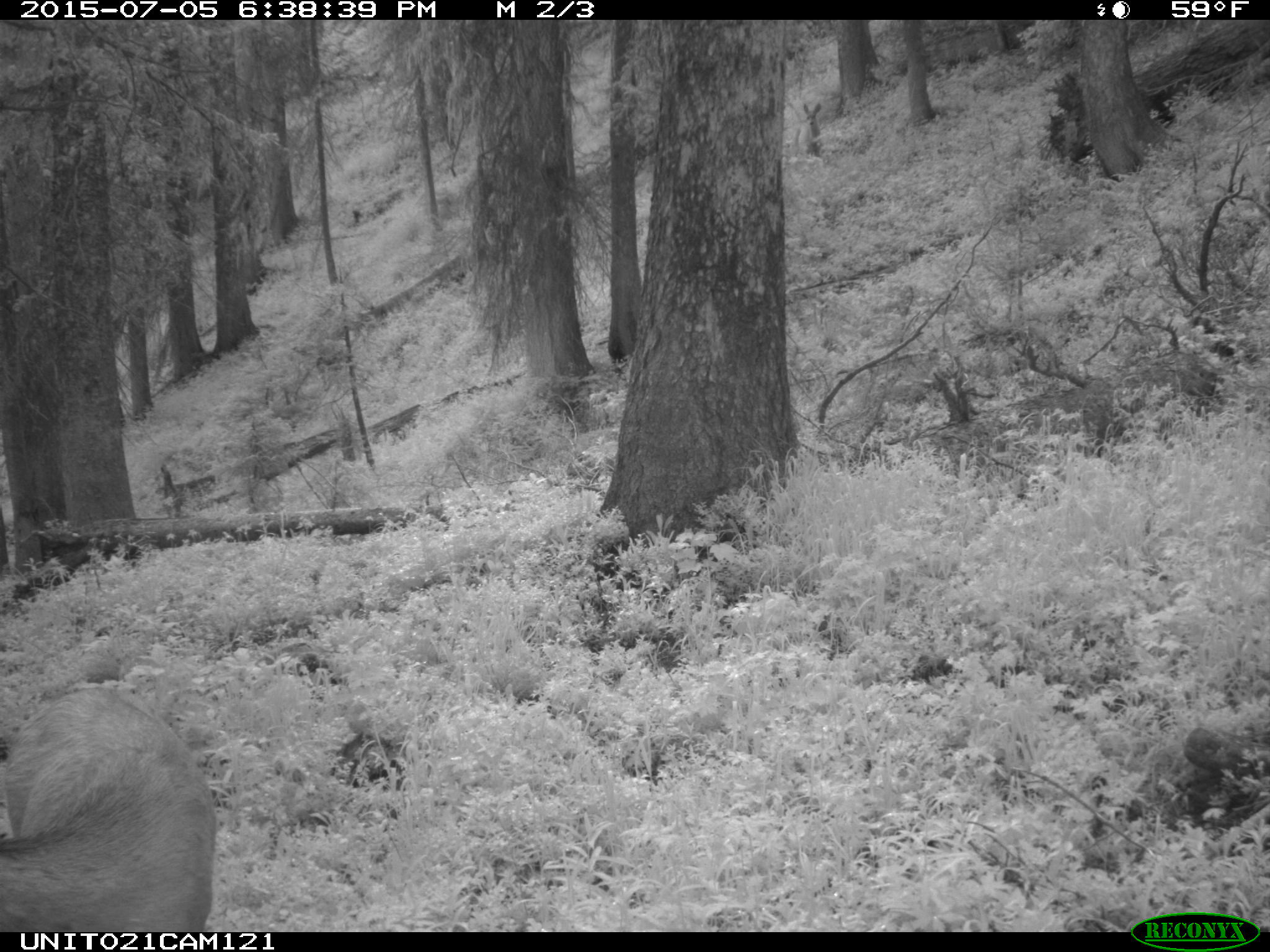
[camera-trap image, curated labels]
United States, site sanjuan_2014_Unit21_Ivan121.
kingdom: Animalia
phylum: Chordata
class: Mammalia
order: Artiodactyla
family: Cervidae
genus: Odocoileus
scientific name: Odocoileus hemionus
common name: mule deer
Odocoileus hemionus (mule deer).